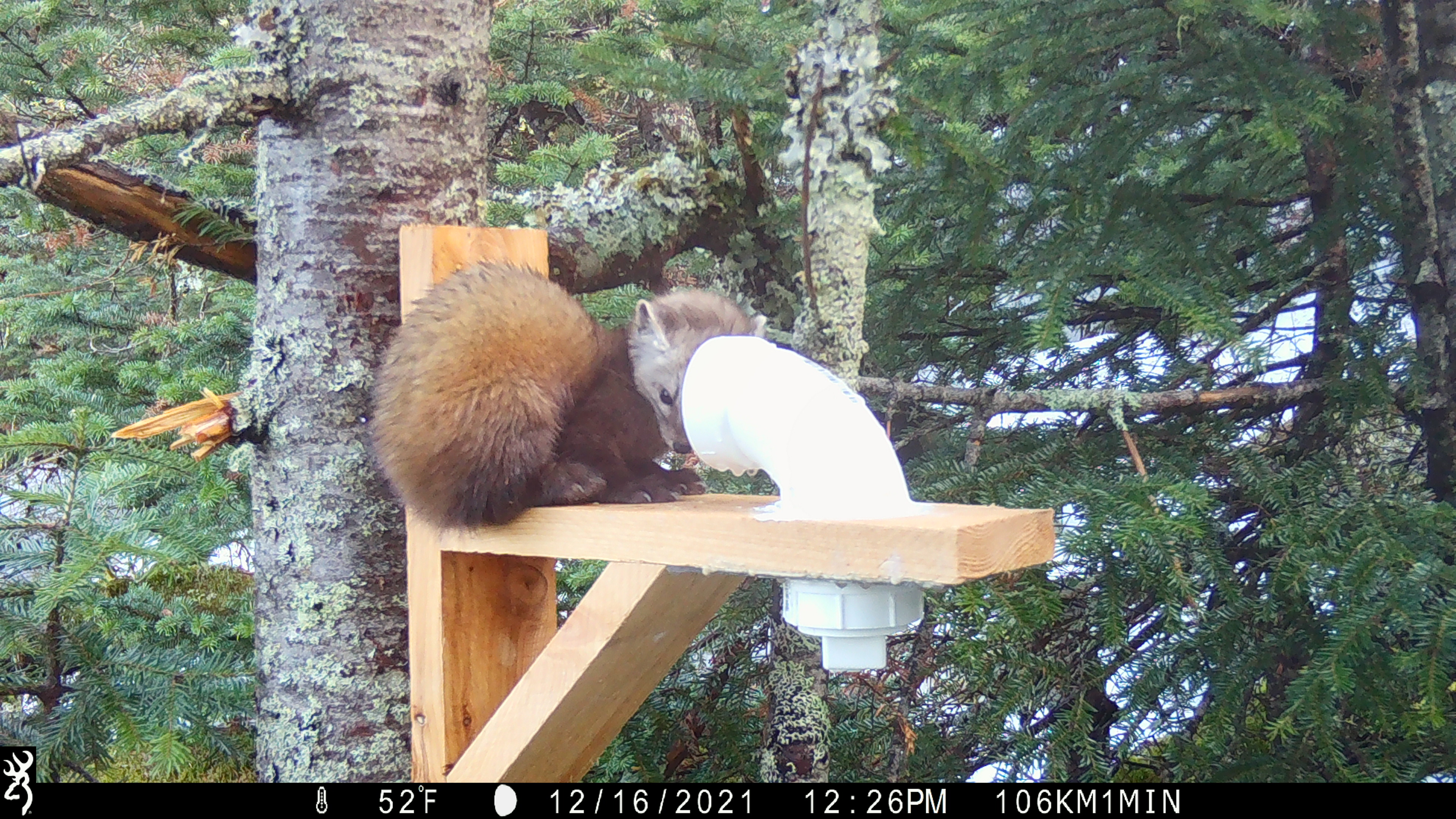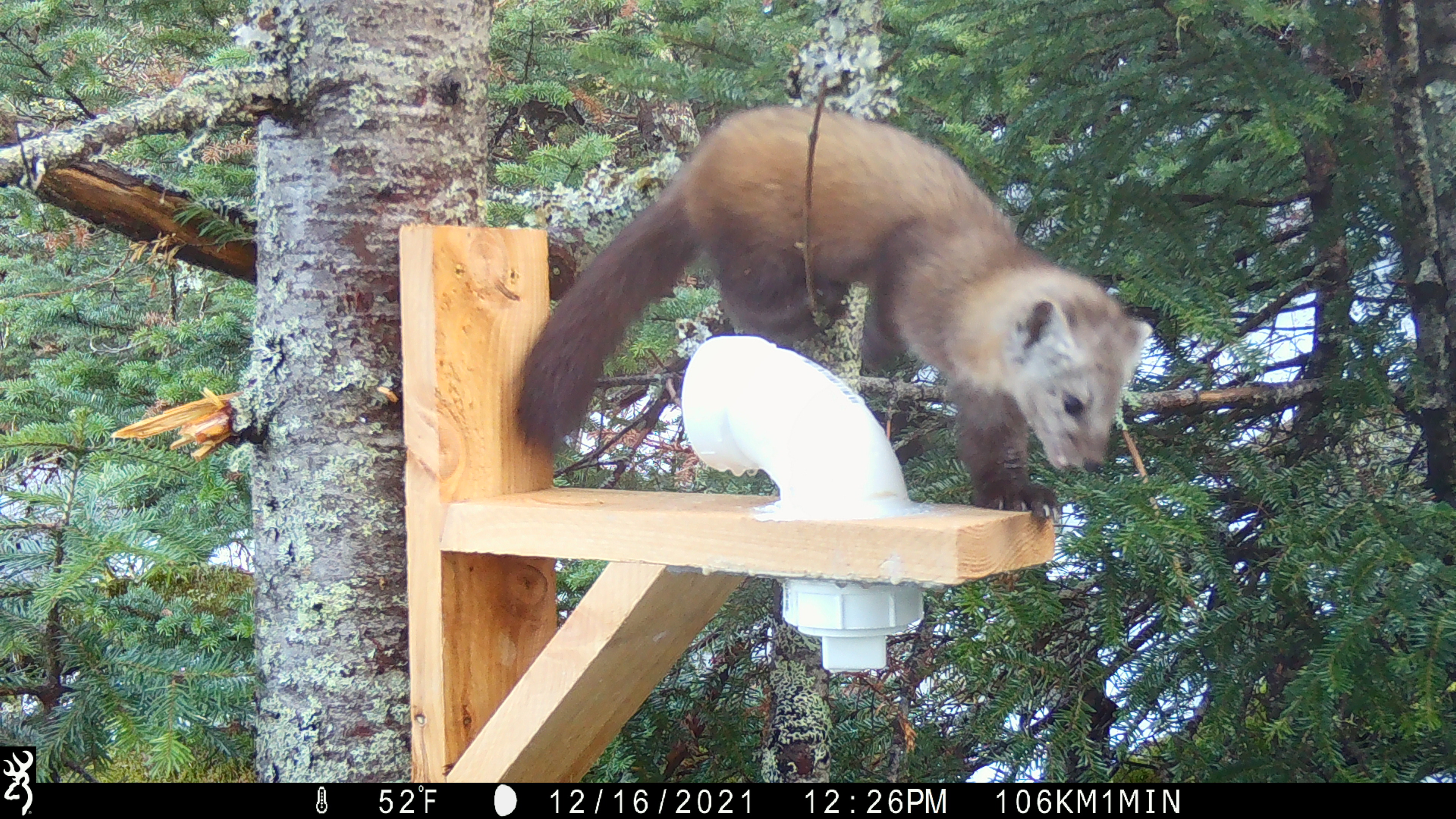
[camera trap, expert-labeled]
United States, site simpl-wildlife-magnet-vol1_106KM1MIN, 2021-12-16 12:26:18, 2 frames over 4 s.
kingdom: Animalia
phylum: Chordata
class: Mammalia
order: Carnivora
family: Mustelidae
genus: Martes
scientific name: Martes americana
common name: american marten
American marten (Martes americana).